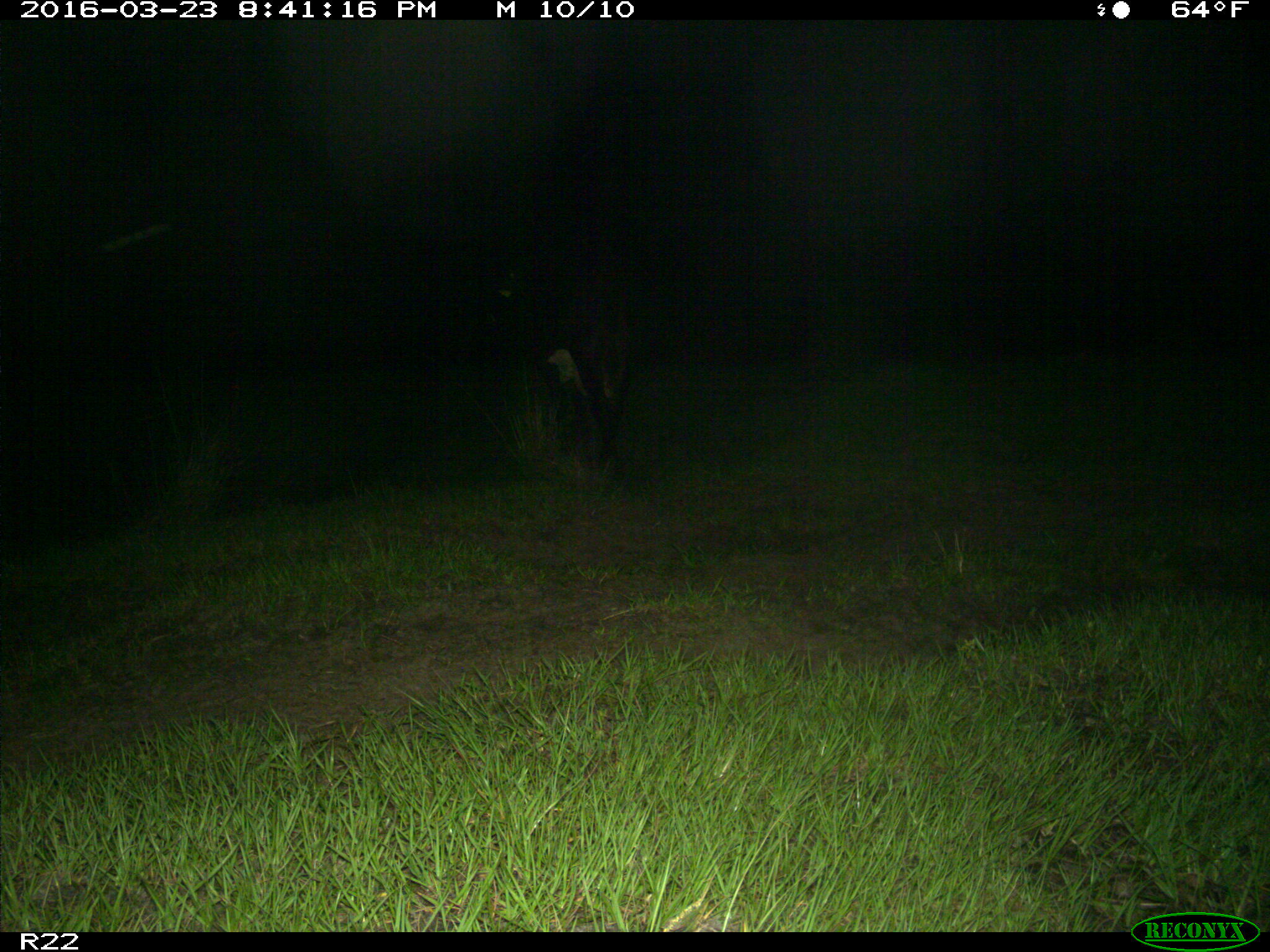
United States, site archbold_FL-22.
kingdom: Animalia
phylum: Chordata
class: Mammalia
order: Artiodactyla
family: Bovidae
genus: Bos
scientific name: Bos taurus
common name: domestic cow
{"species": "Bos taurus (domestic cow)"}